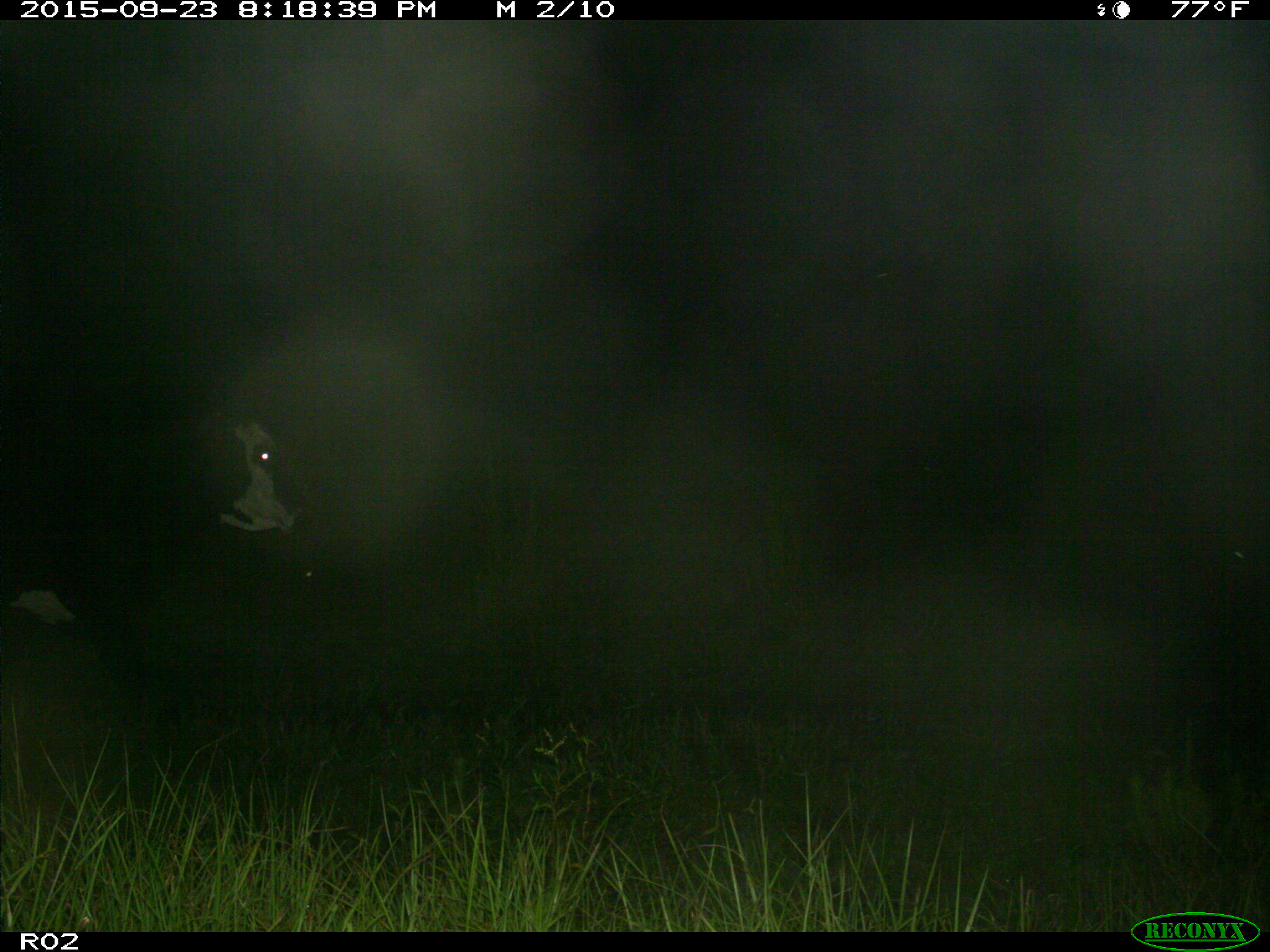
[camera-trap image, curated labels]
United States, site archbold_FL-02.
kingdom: Animalia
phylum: Chordata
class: Mammalia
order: Artiodactyla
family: Bovidae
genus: Bos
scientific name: Bos taurus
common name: domestic cow